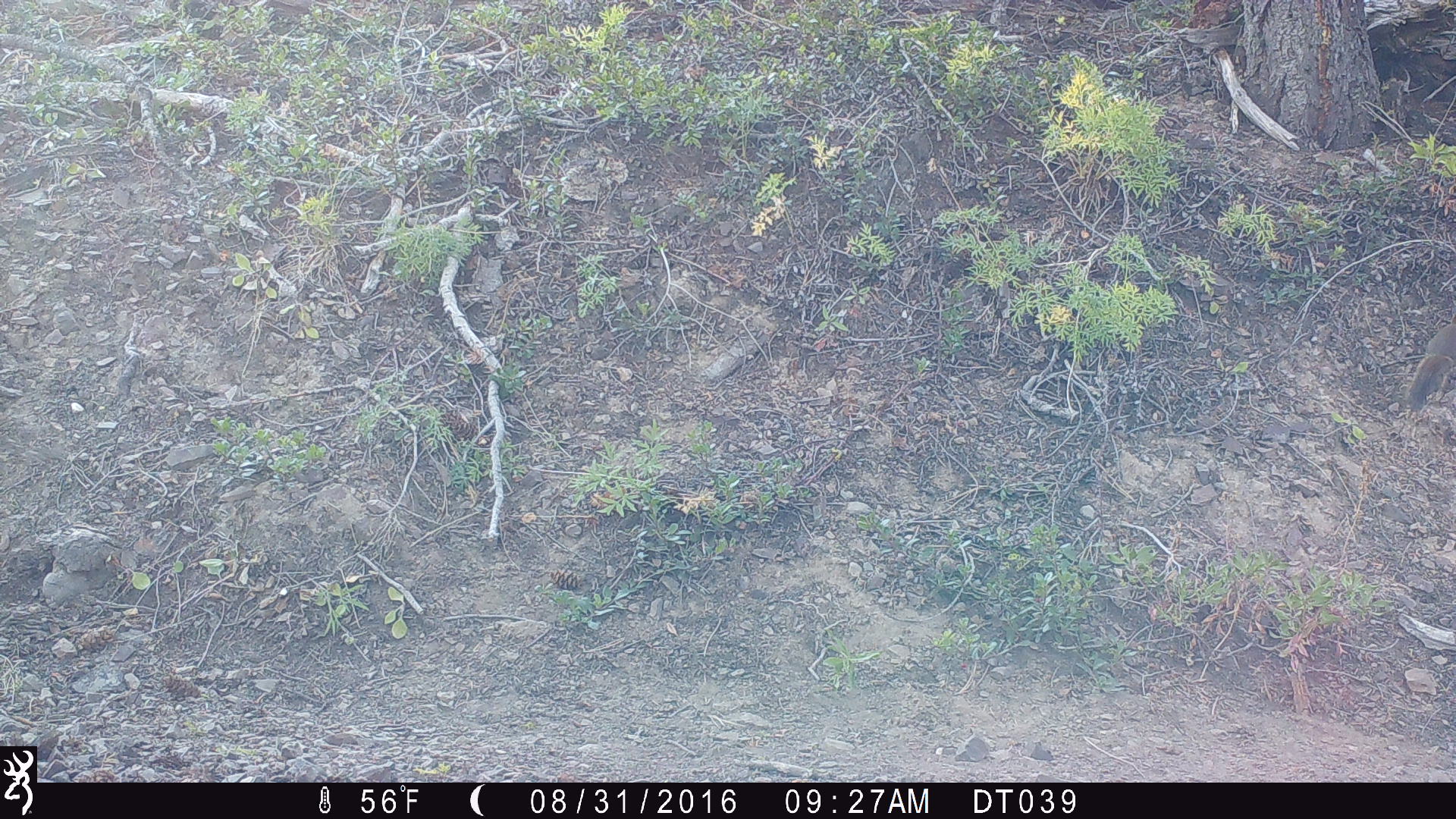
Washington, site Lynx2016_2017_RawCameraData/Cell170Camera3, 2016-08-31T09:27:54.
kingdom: Animalia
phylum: Chordata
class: Mammalia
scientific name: Mammalia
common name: small mammal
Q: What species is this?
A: Small mammal (Mammalia).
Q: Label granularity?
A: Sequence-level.